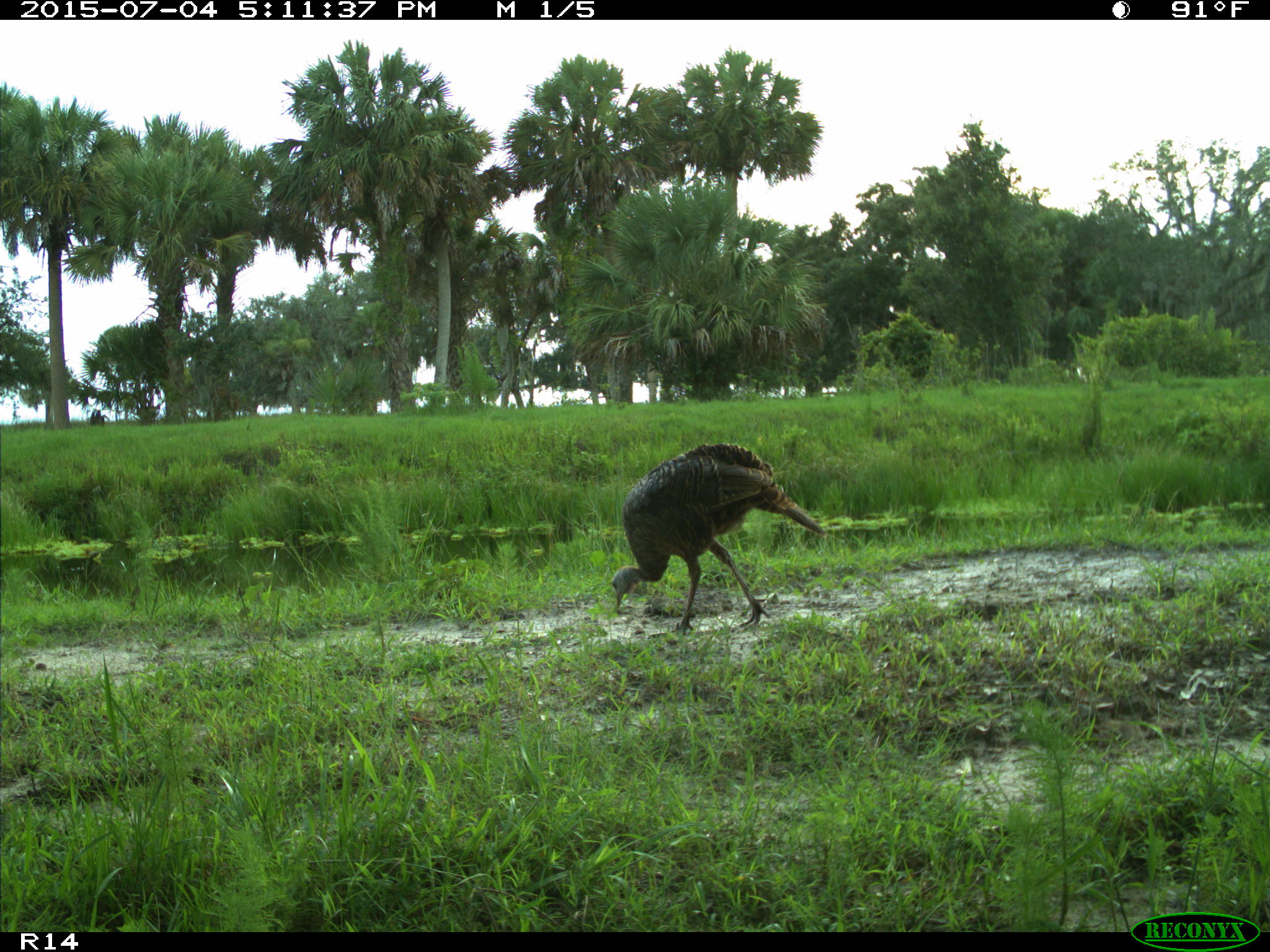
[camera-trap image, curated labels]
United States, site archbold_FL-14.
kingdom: Animalia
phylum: Chordata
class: Aves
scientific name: Aves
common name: birds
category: unidentified bird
Unidentified bird (birds) (Aves).